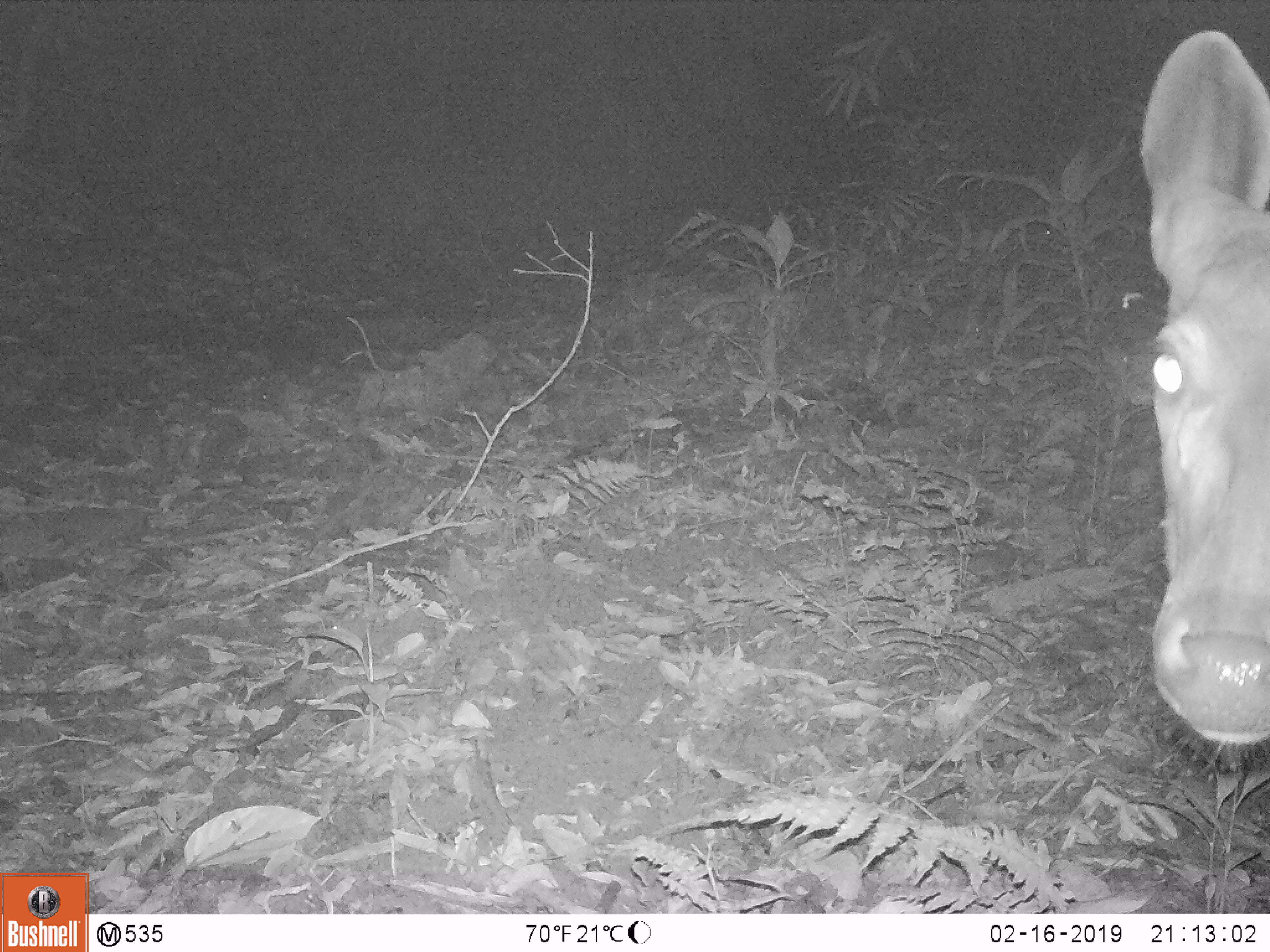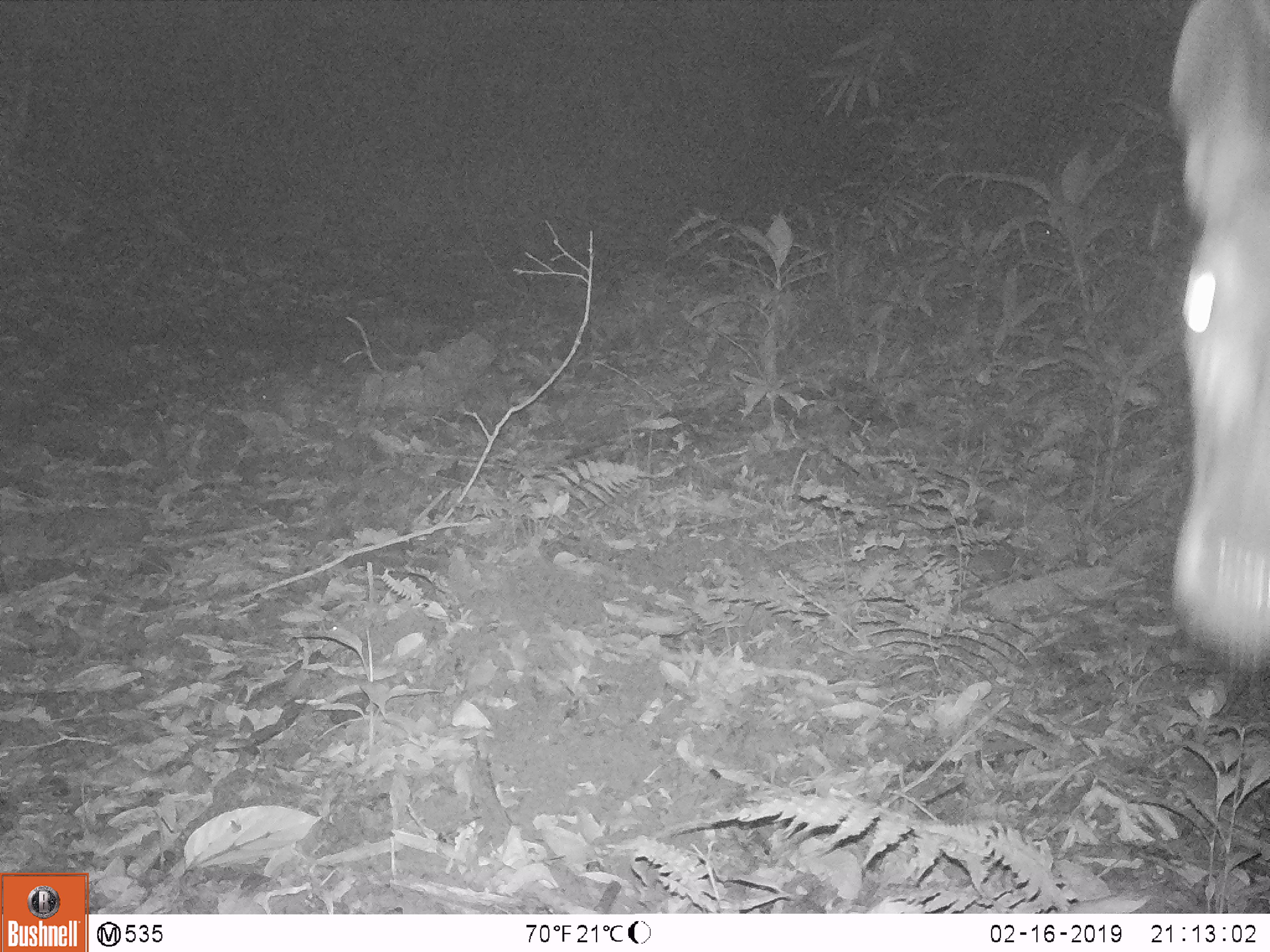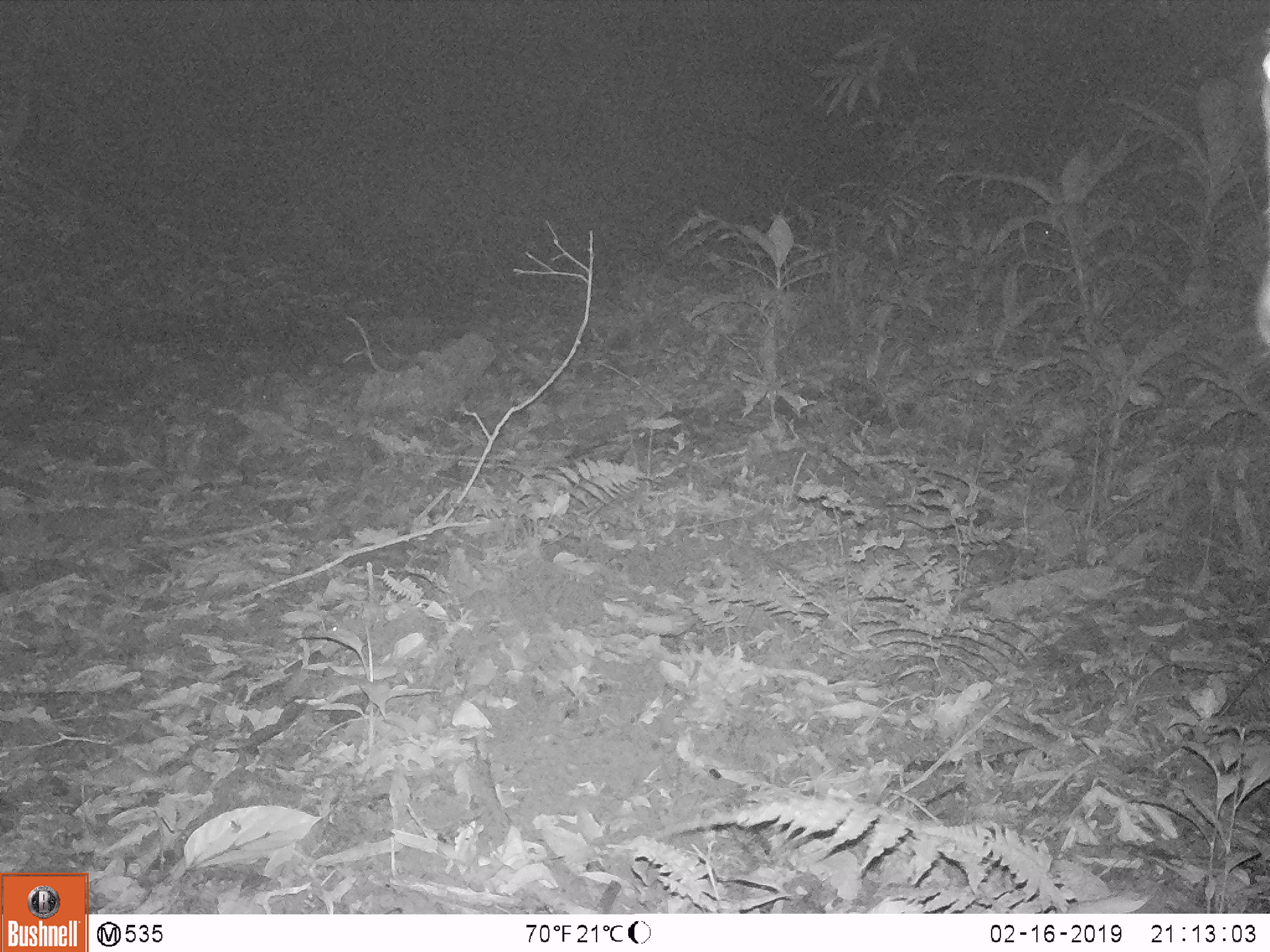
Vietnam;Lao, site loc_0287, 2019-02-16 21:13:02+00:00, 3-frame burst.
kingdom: Animalia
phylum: Chordata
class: Mammalia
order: Artiodactyla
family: Cervidae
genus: Rusa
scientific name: Rusa unicolor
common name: sambar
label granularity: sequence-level